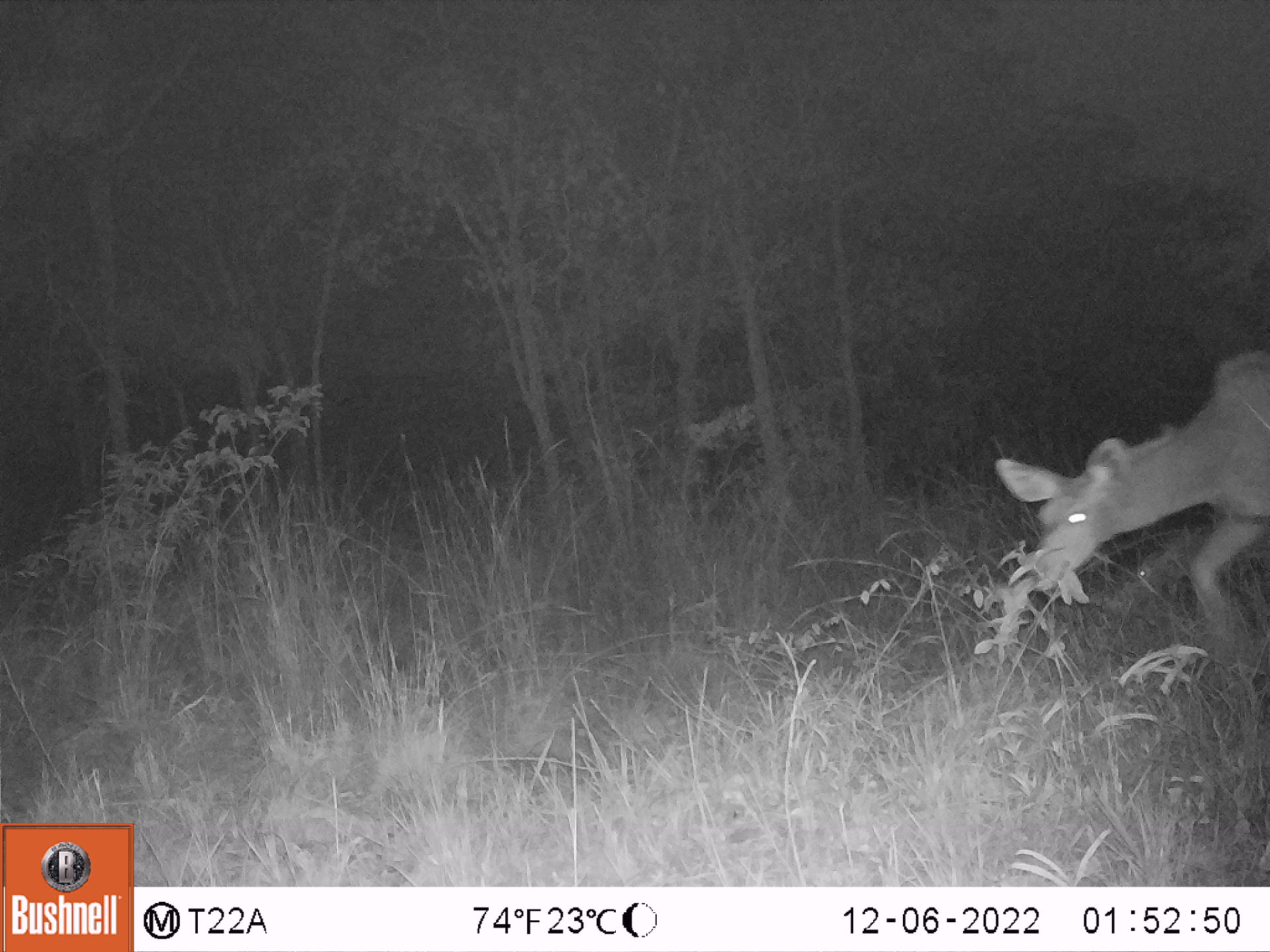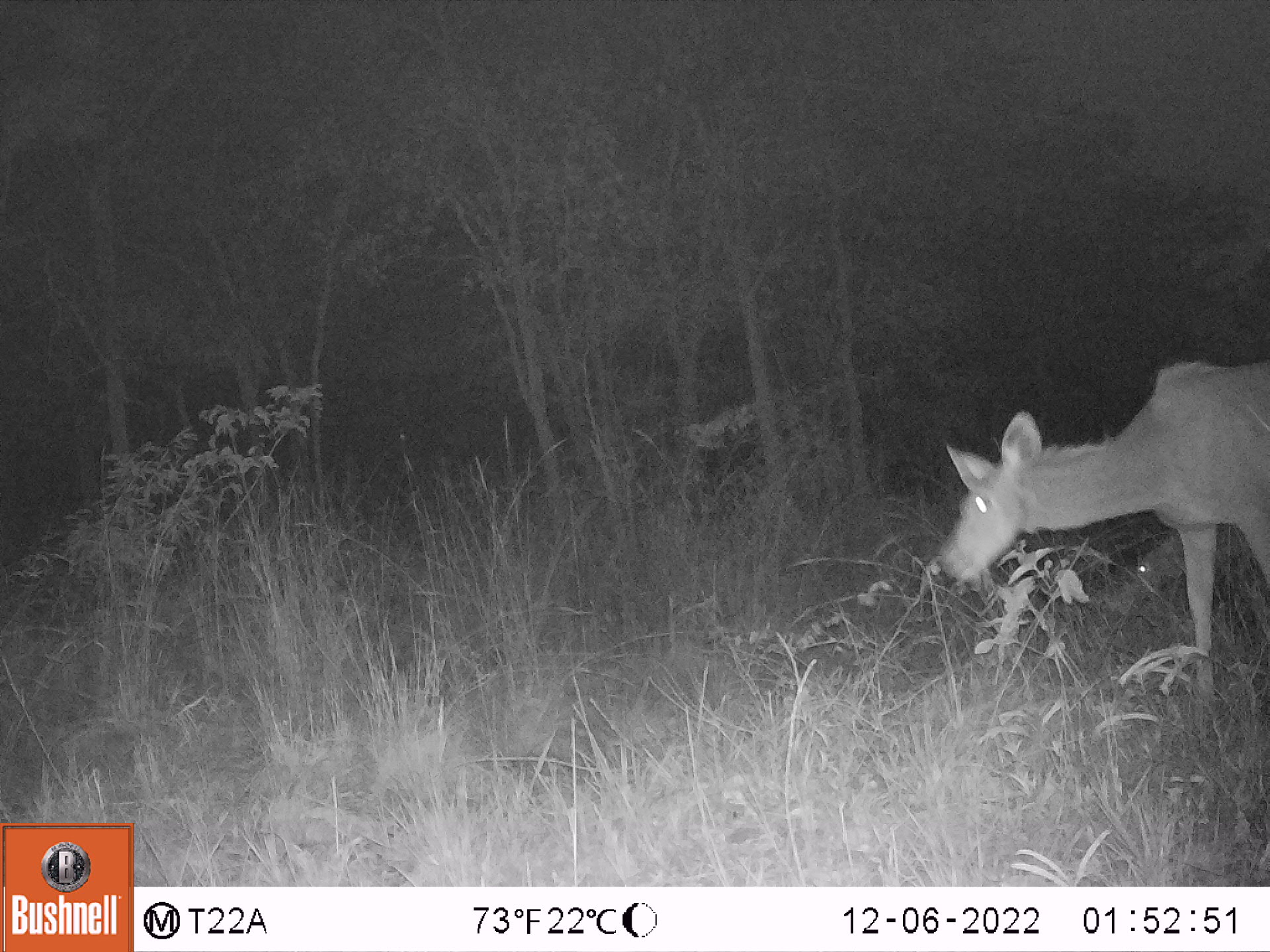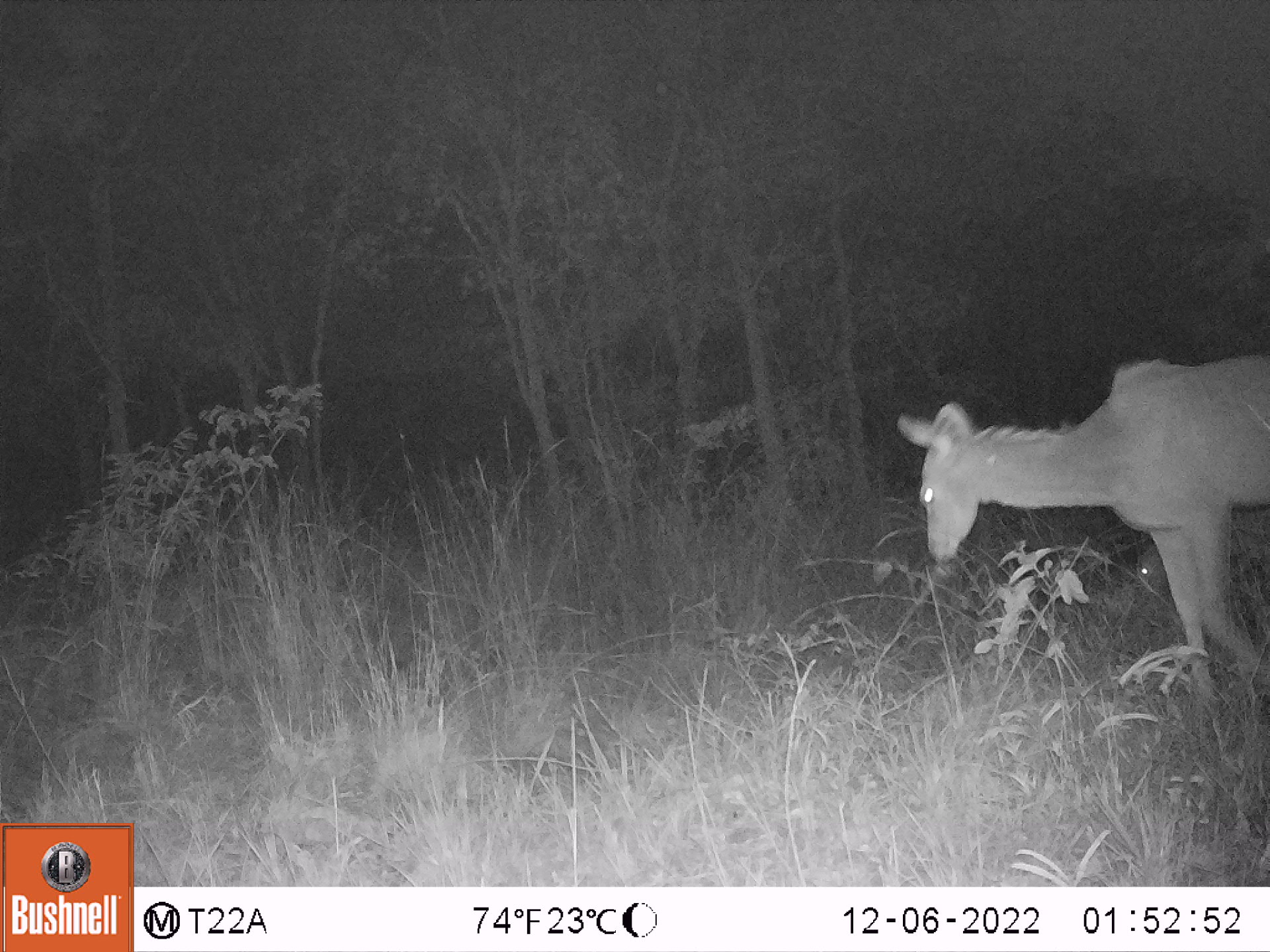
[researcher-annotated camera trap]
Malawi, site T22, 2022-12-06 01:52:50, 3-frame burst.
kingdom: Animalia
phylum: Chordata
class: Mammalia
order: Artiodactyla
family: Bovidae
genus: Tragelaphus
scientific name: Tragelaphus strepsiceros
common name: greater kudu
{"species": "greater kudu (Tragelaphus strepsiceros)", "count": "1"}